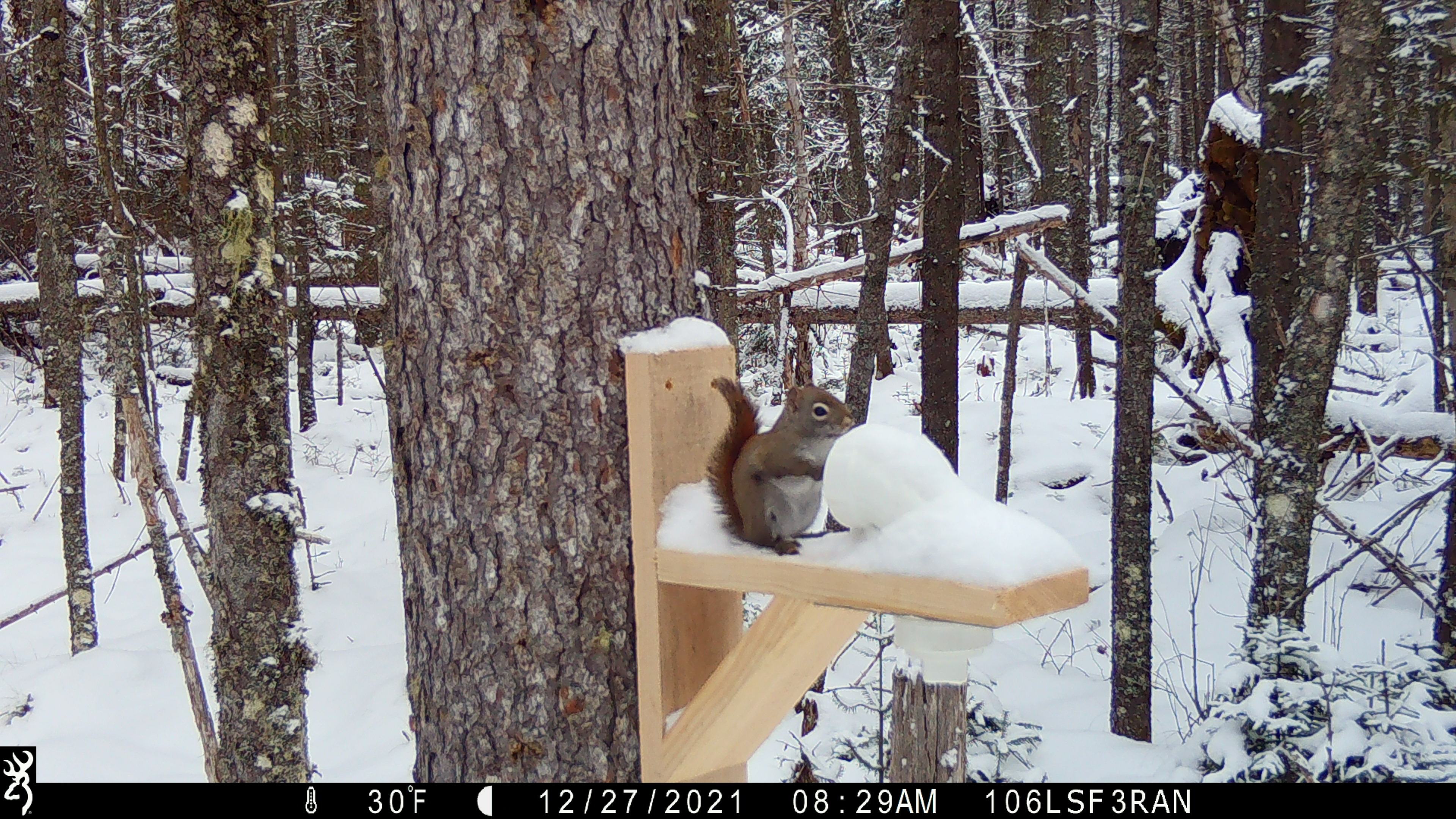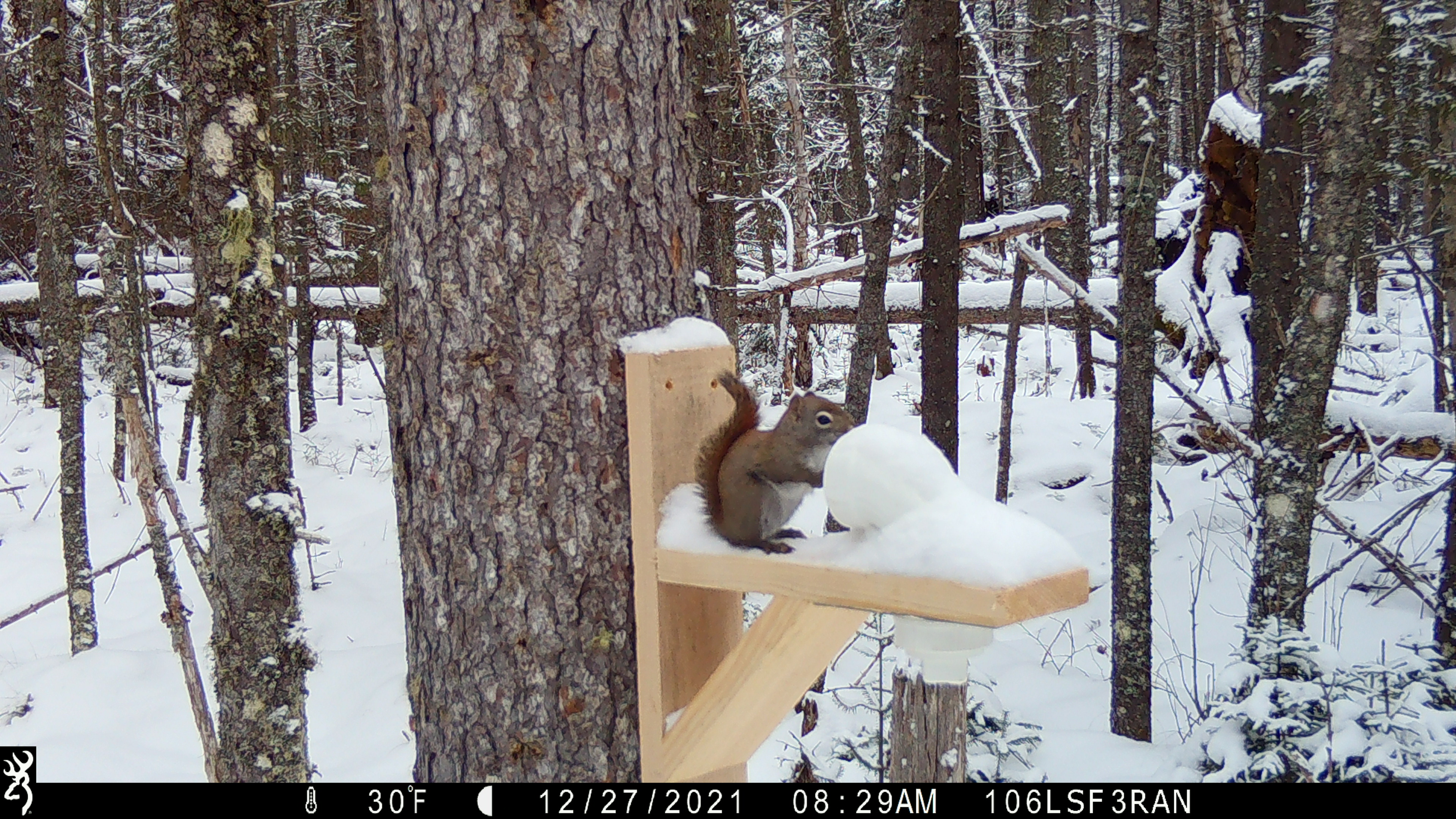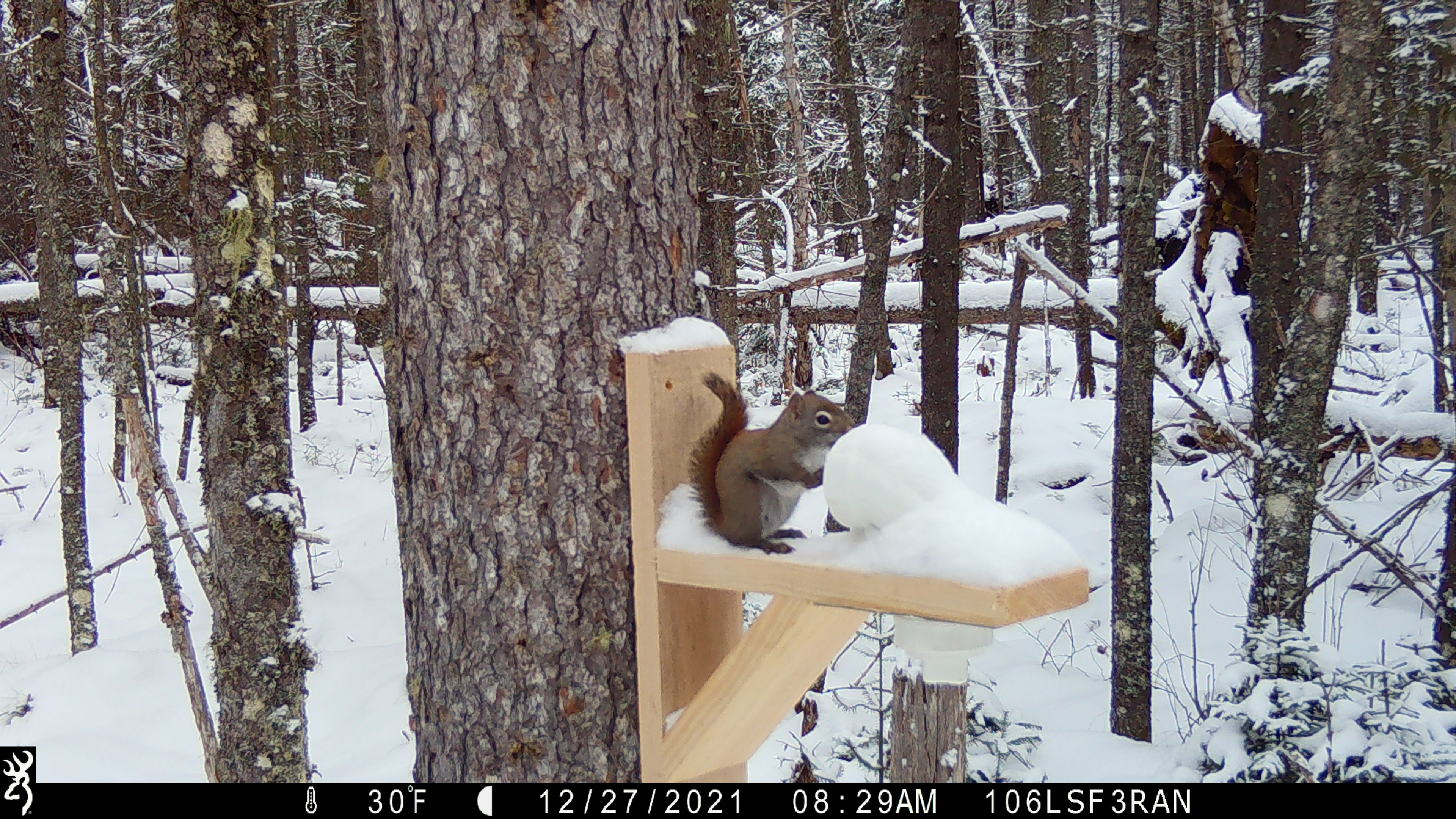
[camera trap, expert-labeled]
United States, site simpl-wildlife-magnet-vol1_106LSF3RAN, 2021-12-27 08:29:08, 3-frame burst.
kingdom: Animalia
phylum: Chordata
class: Mammalia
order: Rodentia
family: Sciuridae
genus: Tamiasciurus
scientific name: Tamiasciurus hudsonicus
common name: red squirrel